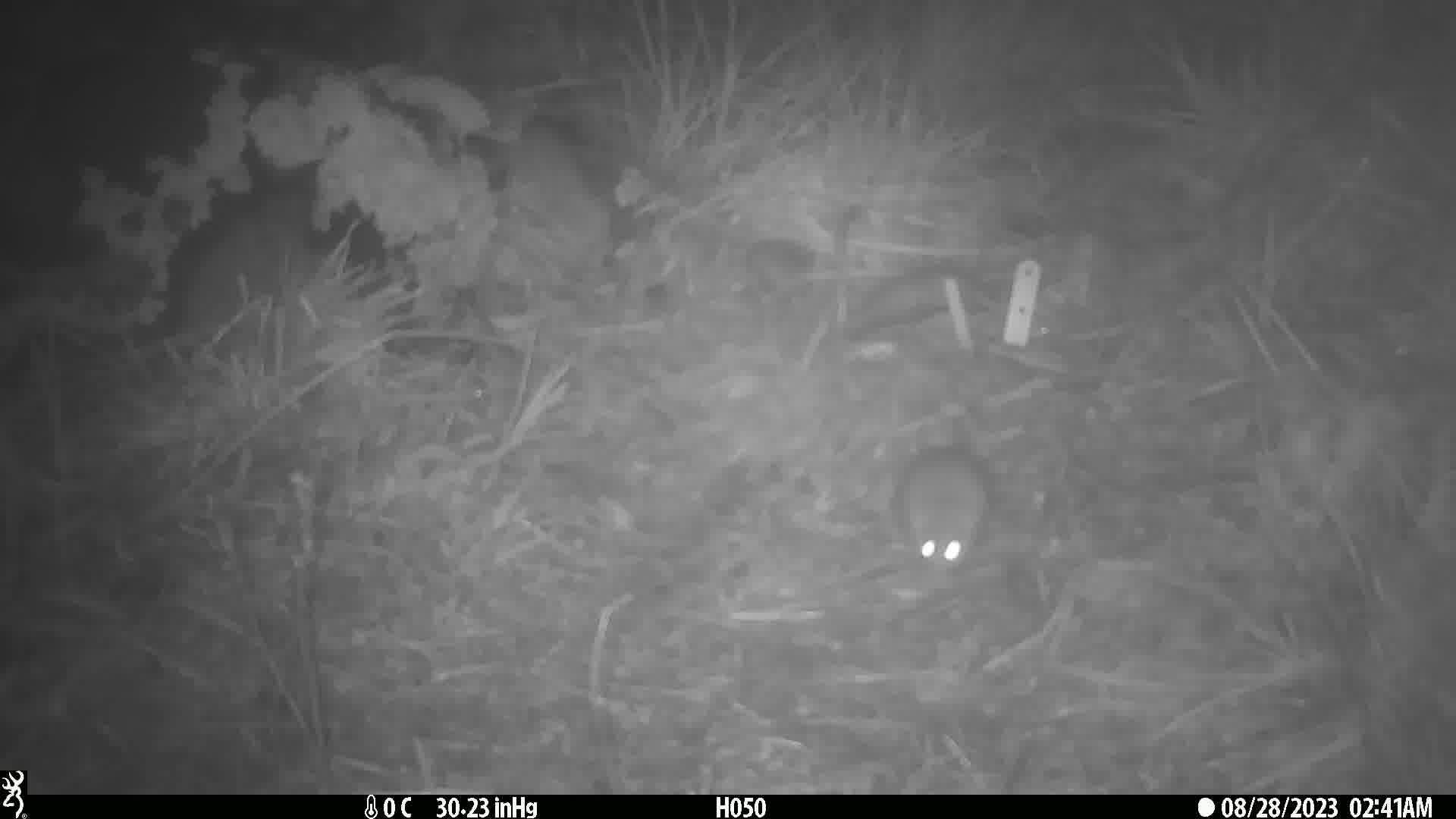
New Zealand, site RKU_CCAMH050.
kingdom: Animalia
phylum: Chordata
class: Mammalia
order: Rodentia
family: Muridae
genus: Rattus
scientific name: Rattus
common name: rat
Rat (Rattus).